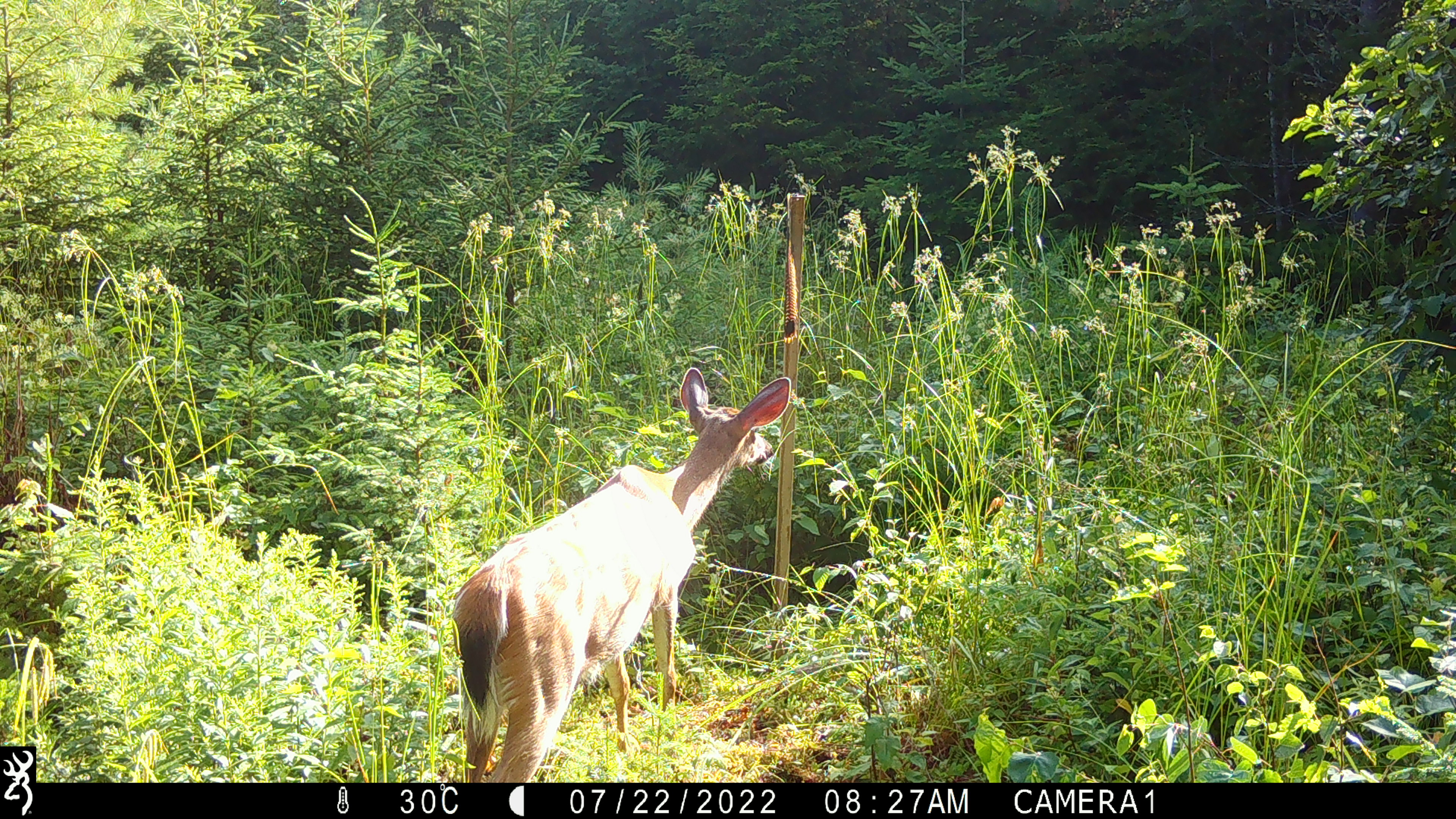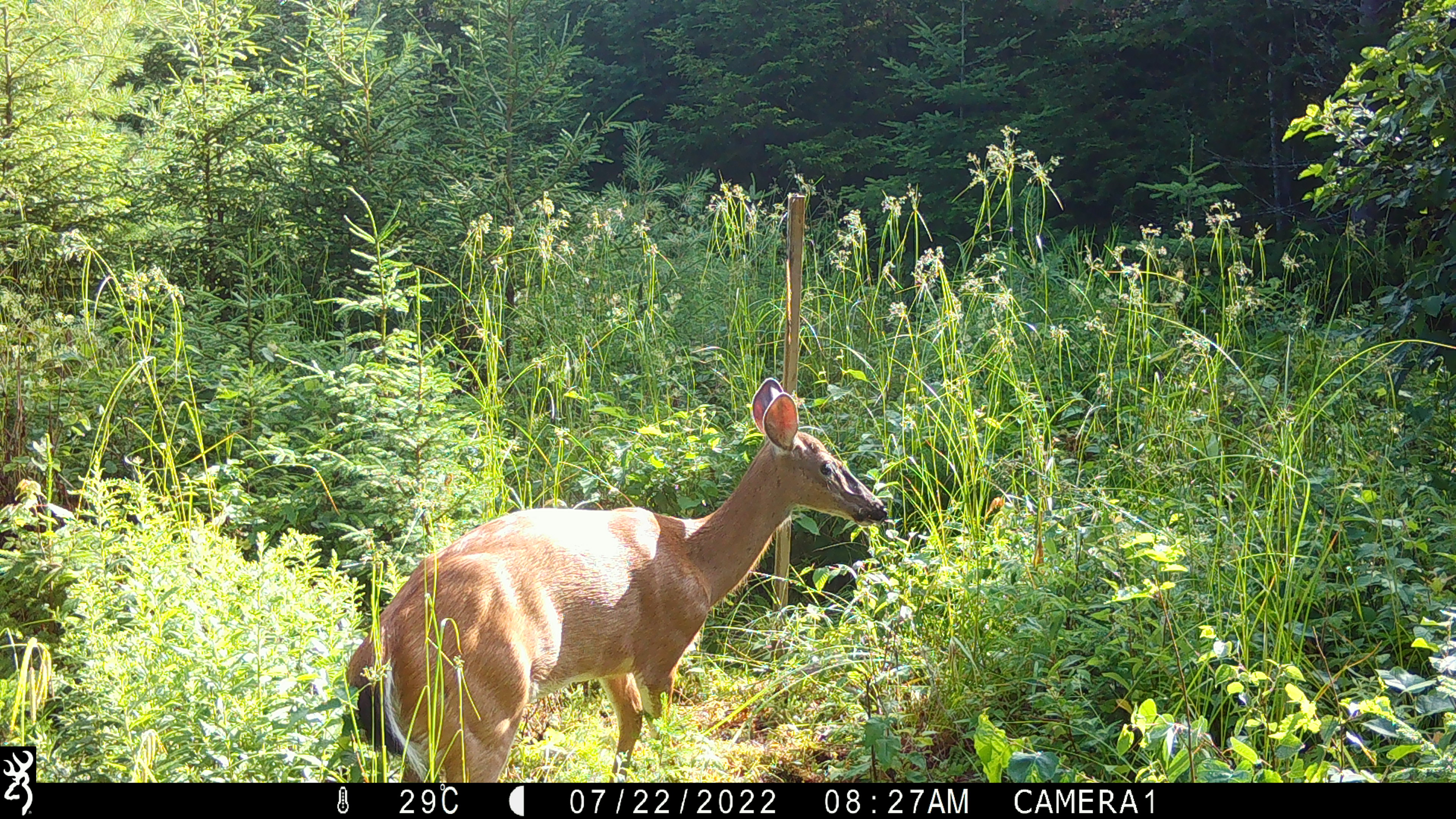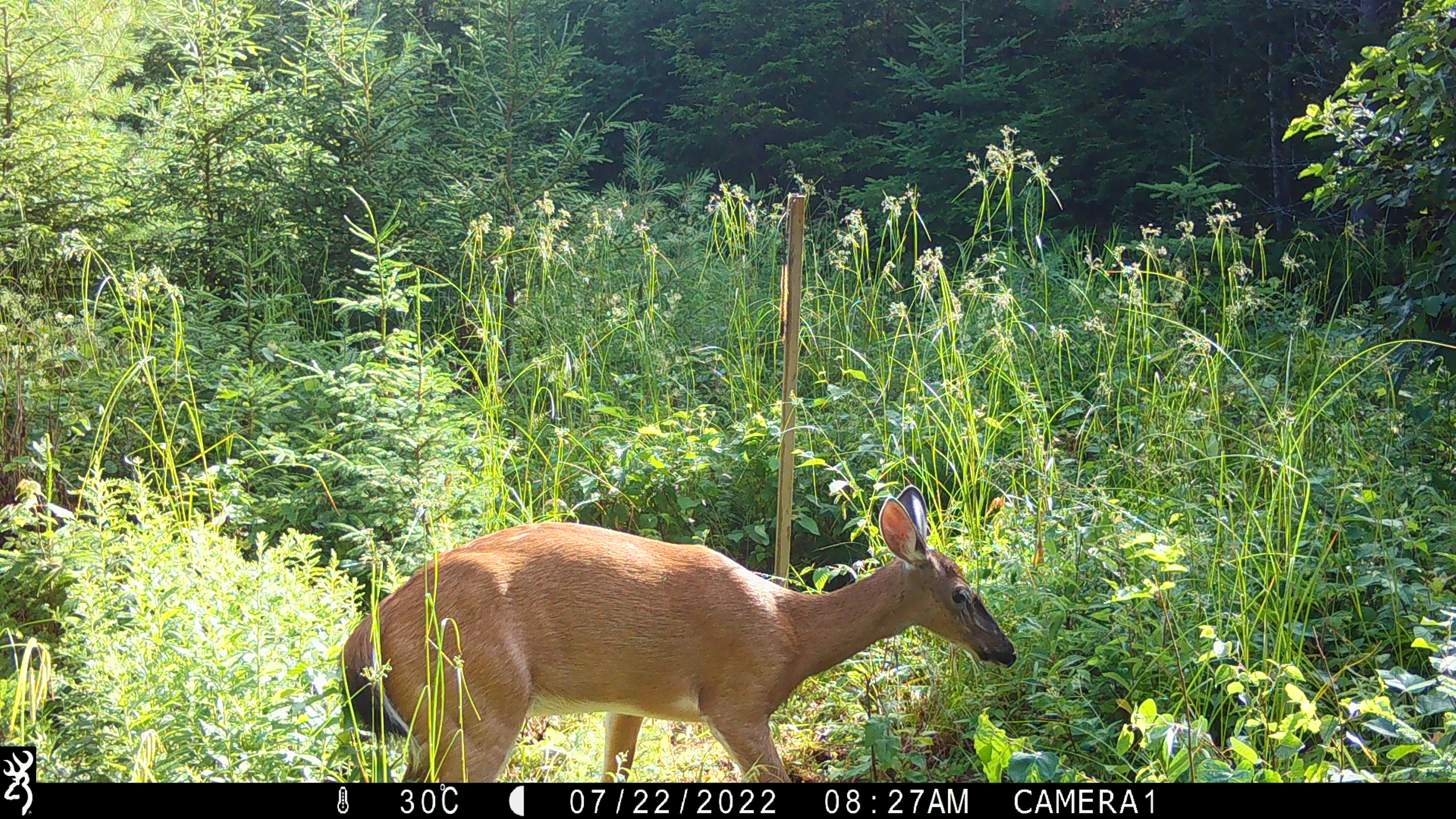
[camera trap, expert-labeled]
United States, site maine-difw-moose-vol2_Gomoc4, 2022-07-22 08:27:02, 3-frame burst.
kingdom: Animalia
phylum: Chordata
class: Mammalia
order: Artiodactyla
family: Cervidae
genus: Odocoileus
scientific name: Odocoileus virginianus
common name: white-tailed deer